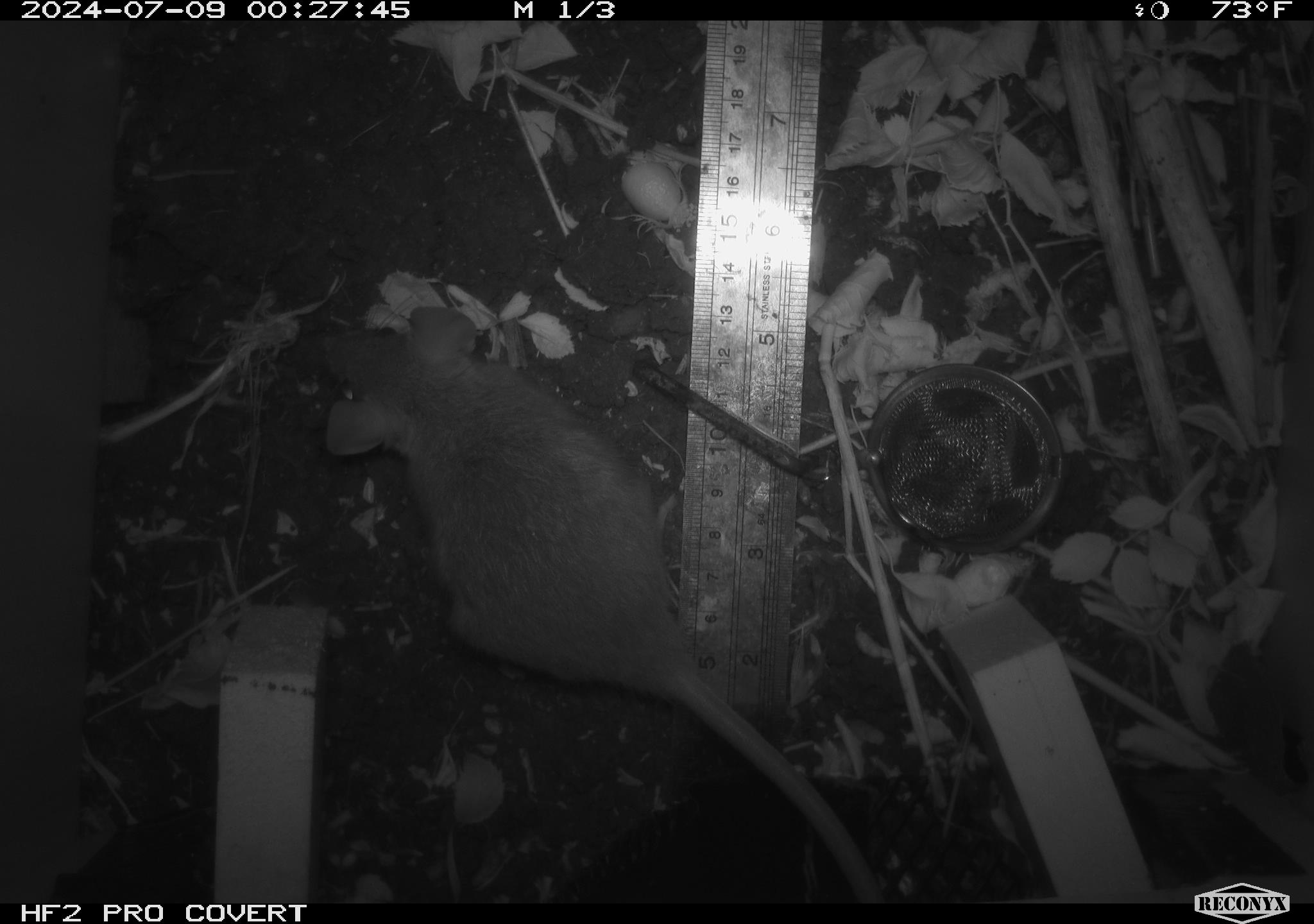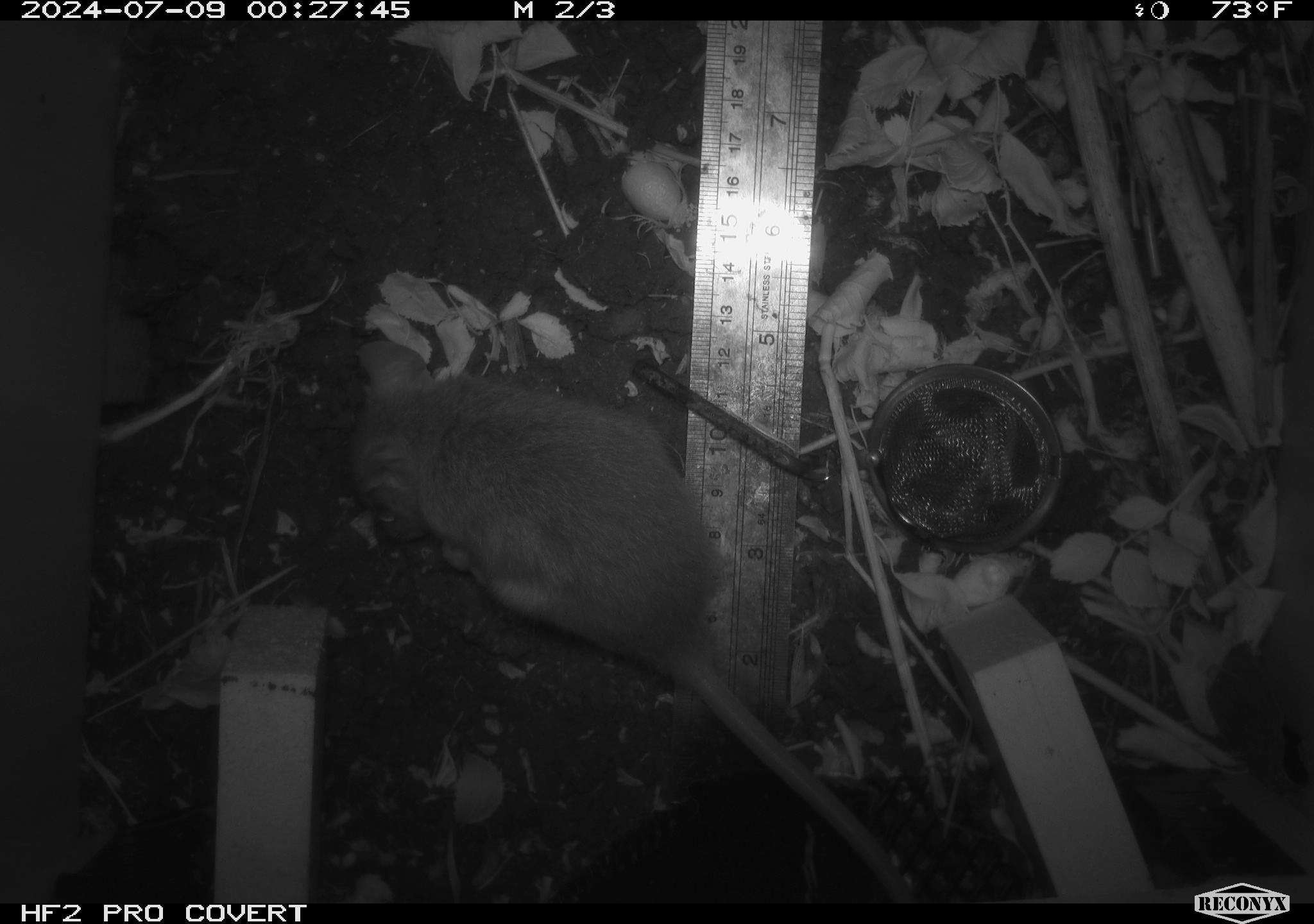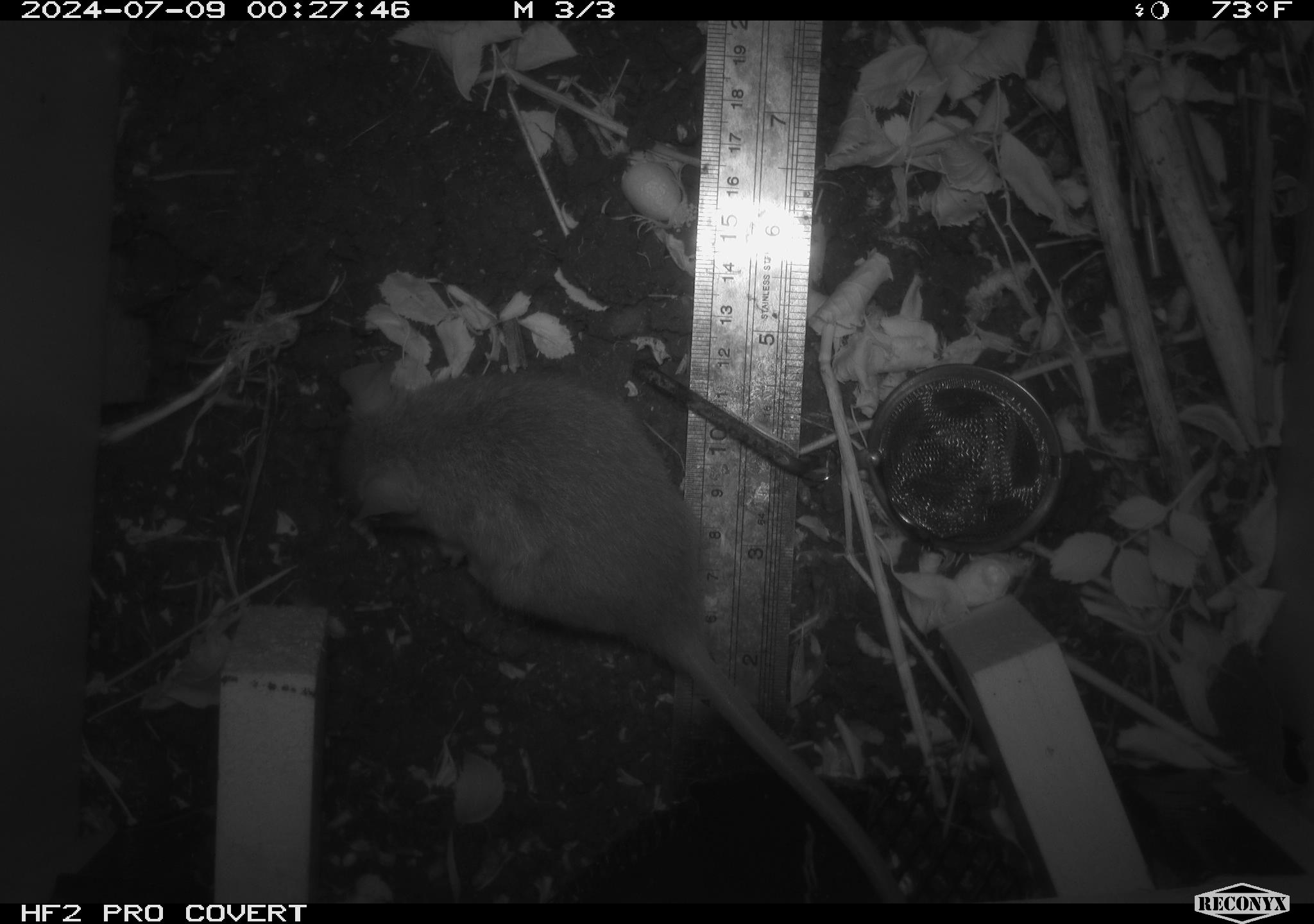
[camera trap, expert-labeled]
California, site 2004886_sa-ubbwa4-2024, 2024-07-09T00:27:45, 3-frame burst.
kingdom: Animalia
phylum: Chordata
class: Mammalia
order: Rodentia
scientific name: Rodentia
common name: woodrat or rat or mouse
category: woodrat or rat or mouse species